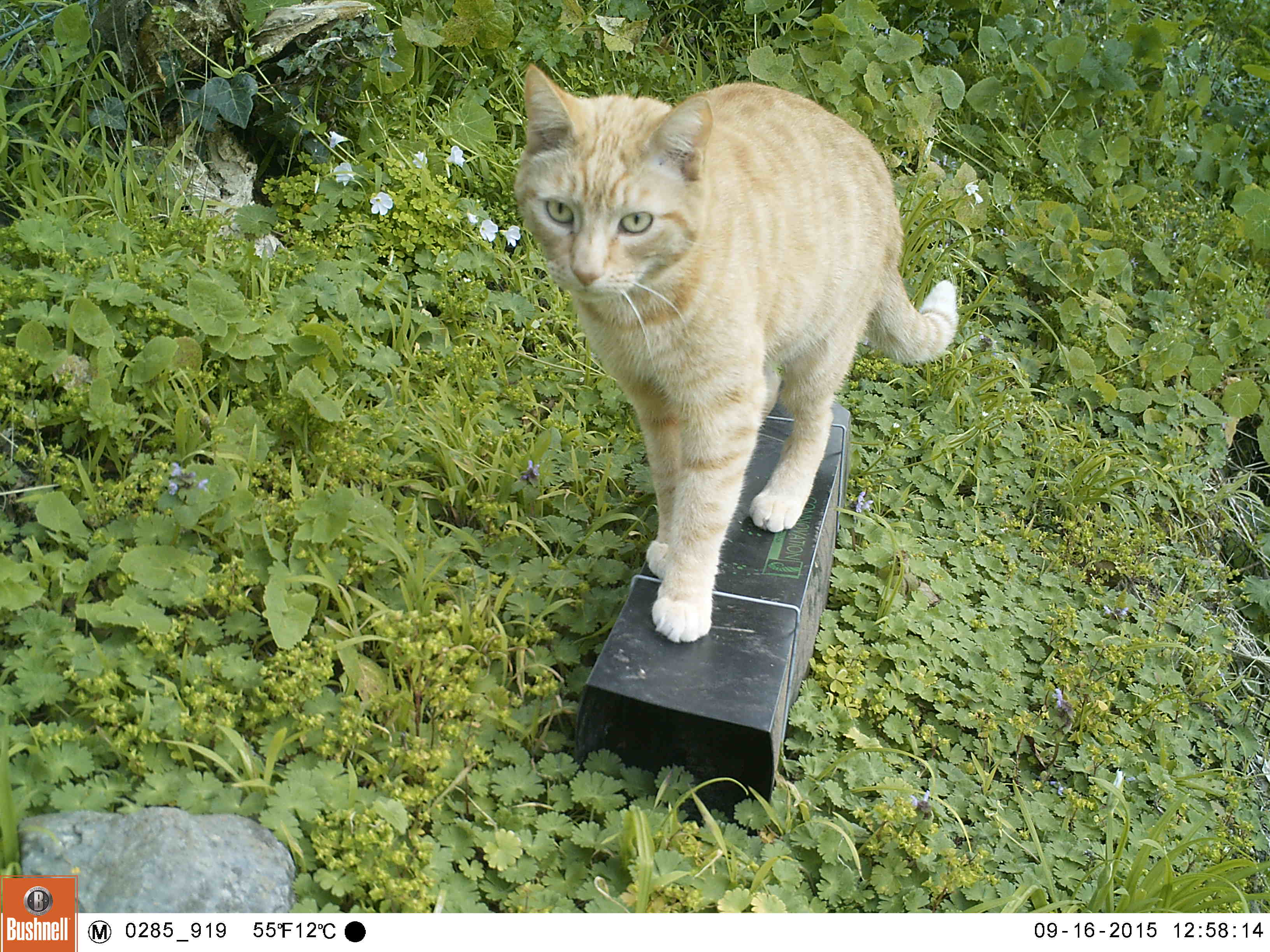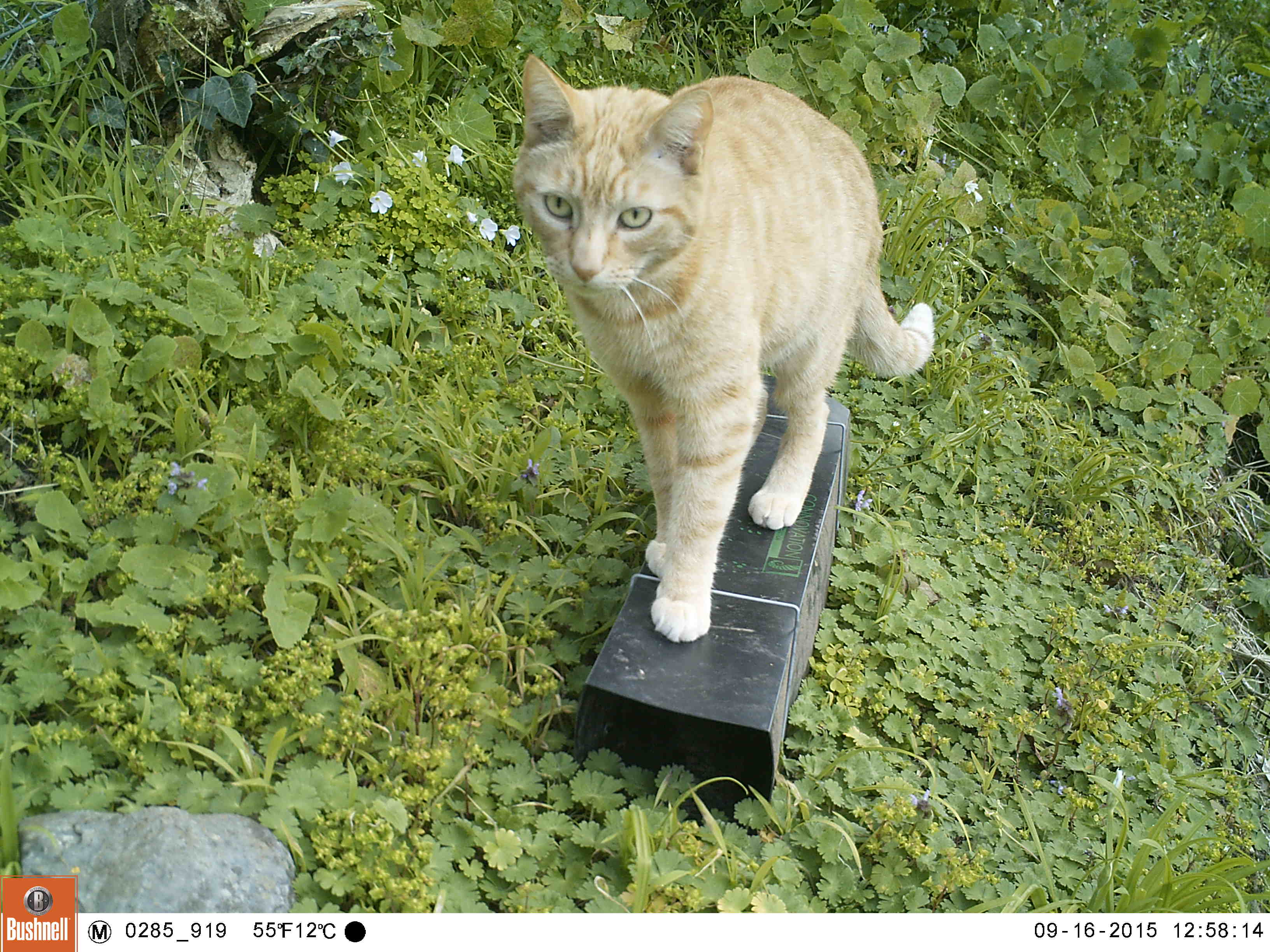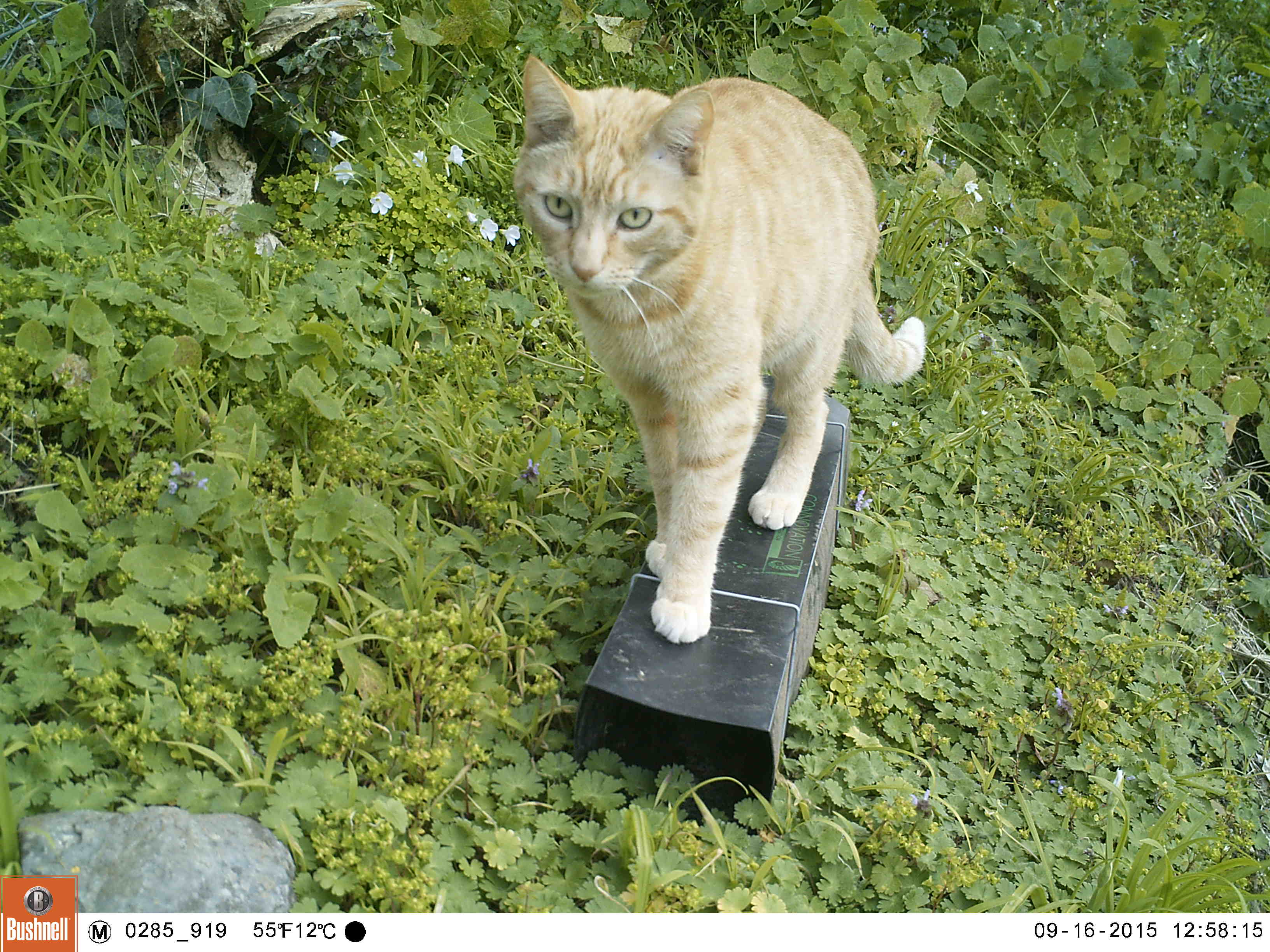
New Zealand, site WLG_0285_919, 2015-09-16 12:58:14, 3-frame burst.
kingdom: Animalia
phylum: Chordata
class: Mammalia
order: Carnivora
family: Felidae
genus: Felis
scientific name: Felis catus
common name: domestic cat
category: cat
Cat (domestic cat) (Felis catus).